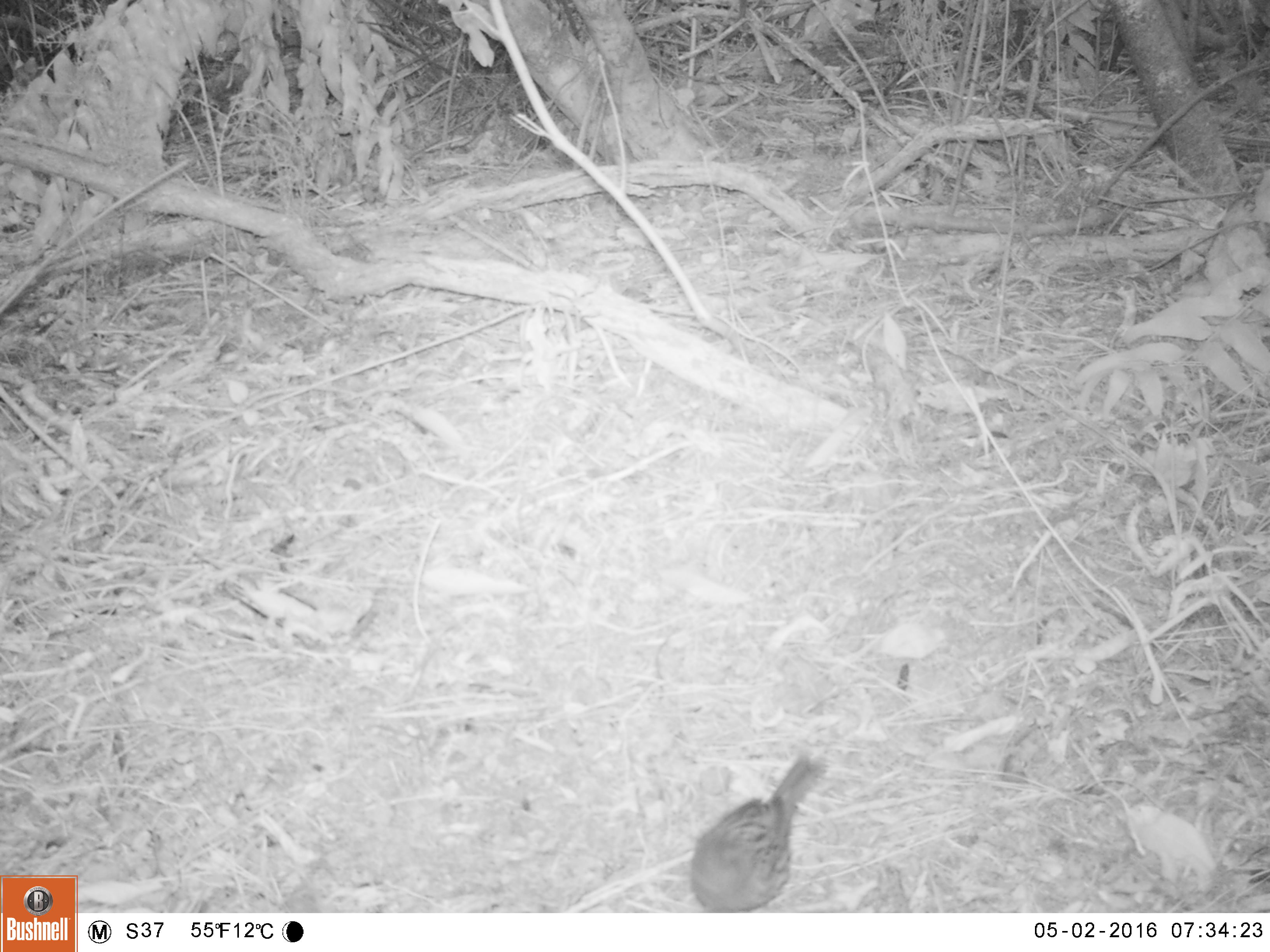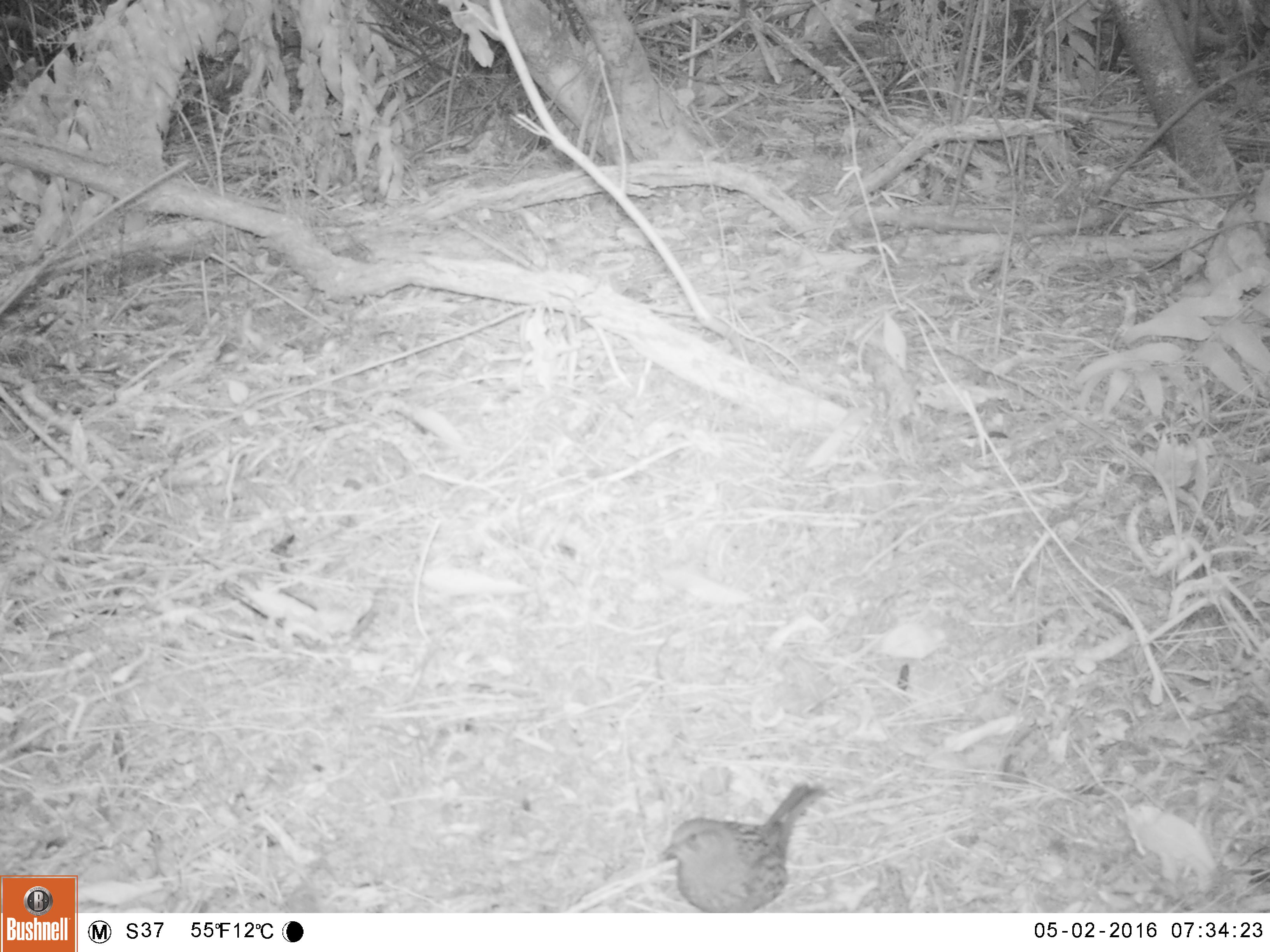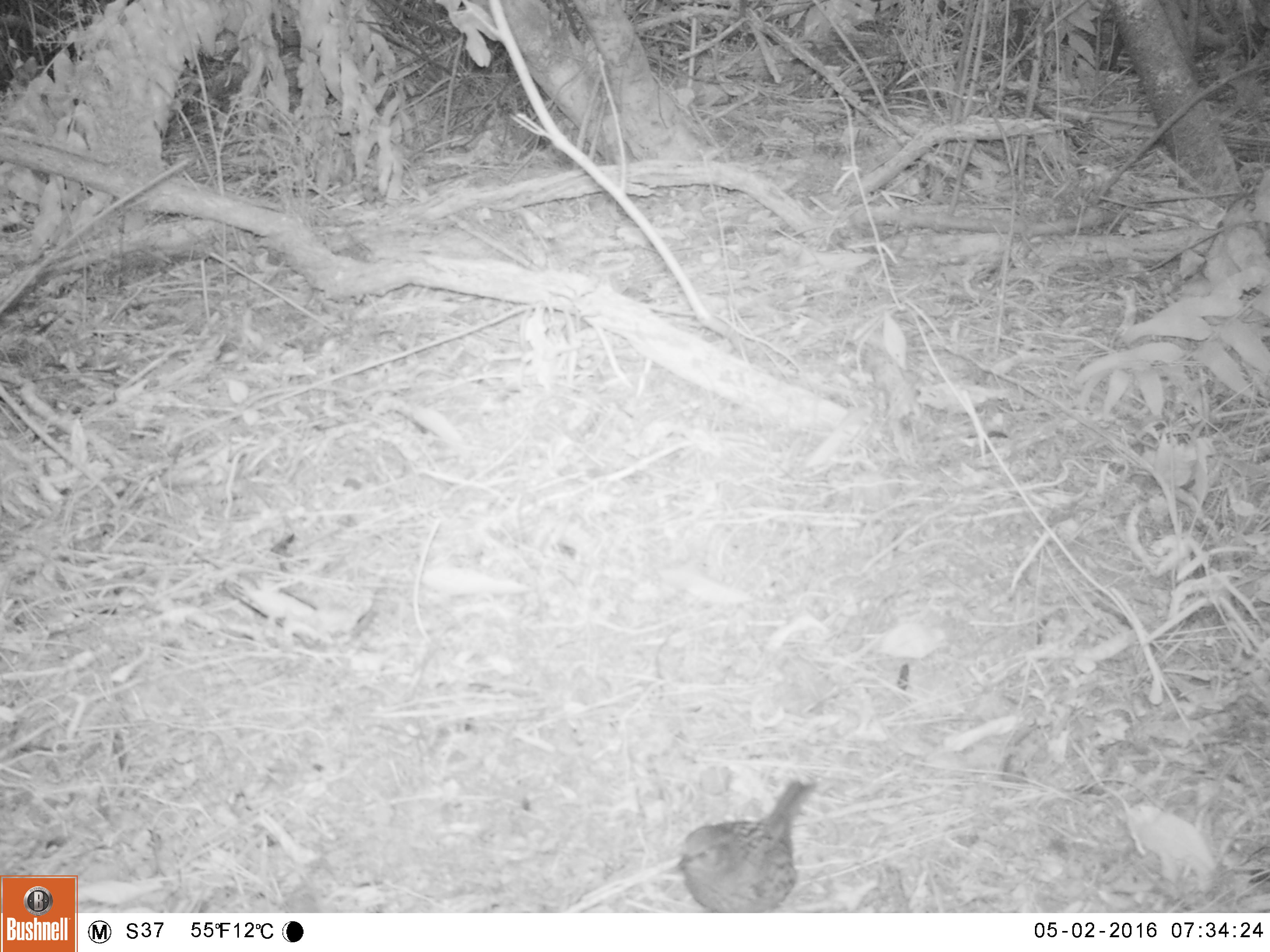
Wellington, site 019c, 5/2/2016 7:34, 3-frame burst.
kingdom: Animalia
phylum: Chordata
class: Aves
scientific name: Aves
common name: bird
Bird (Aves).